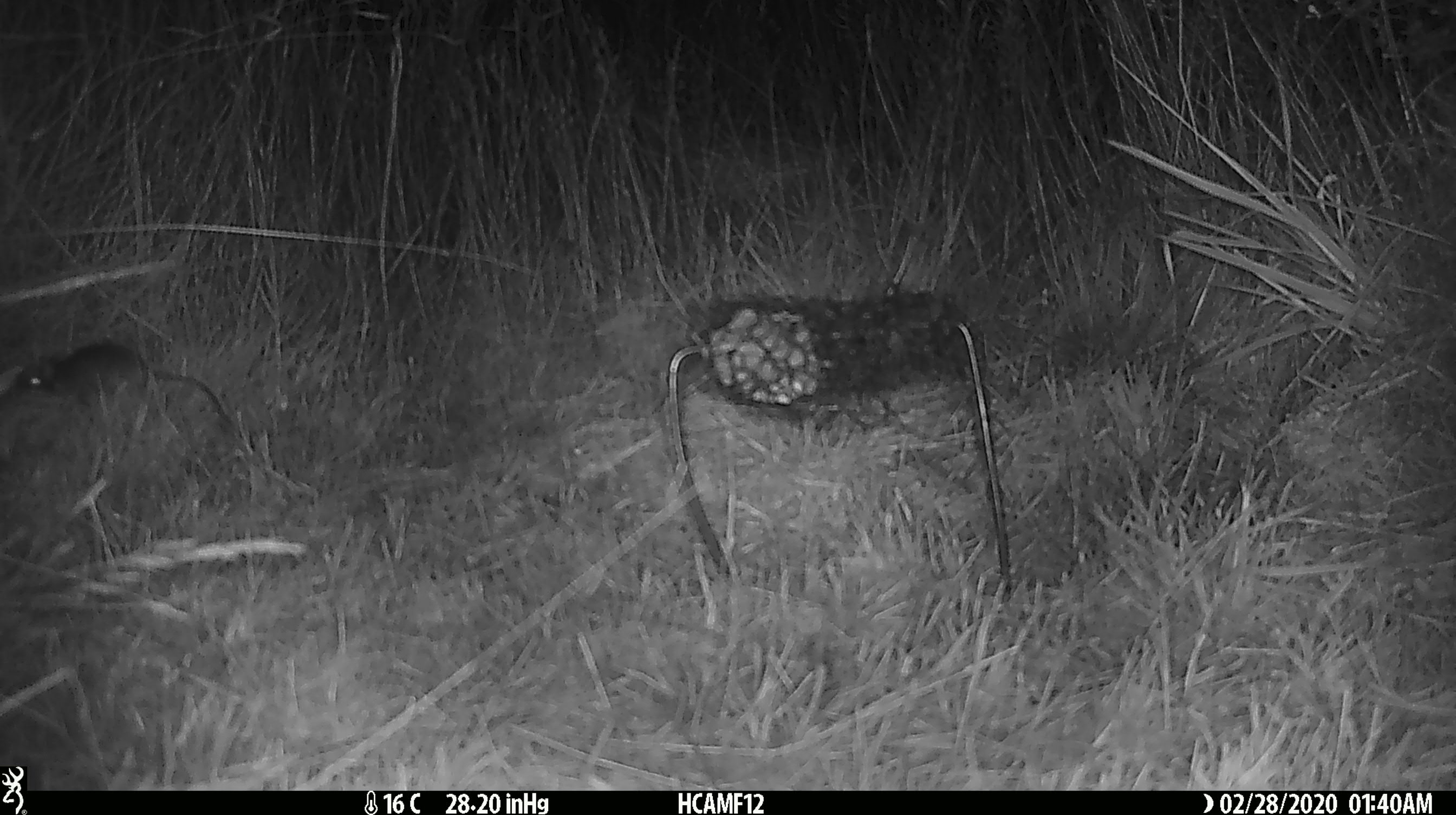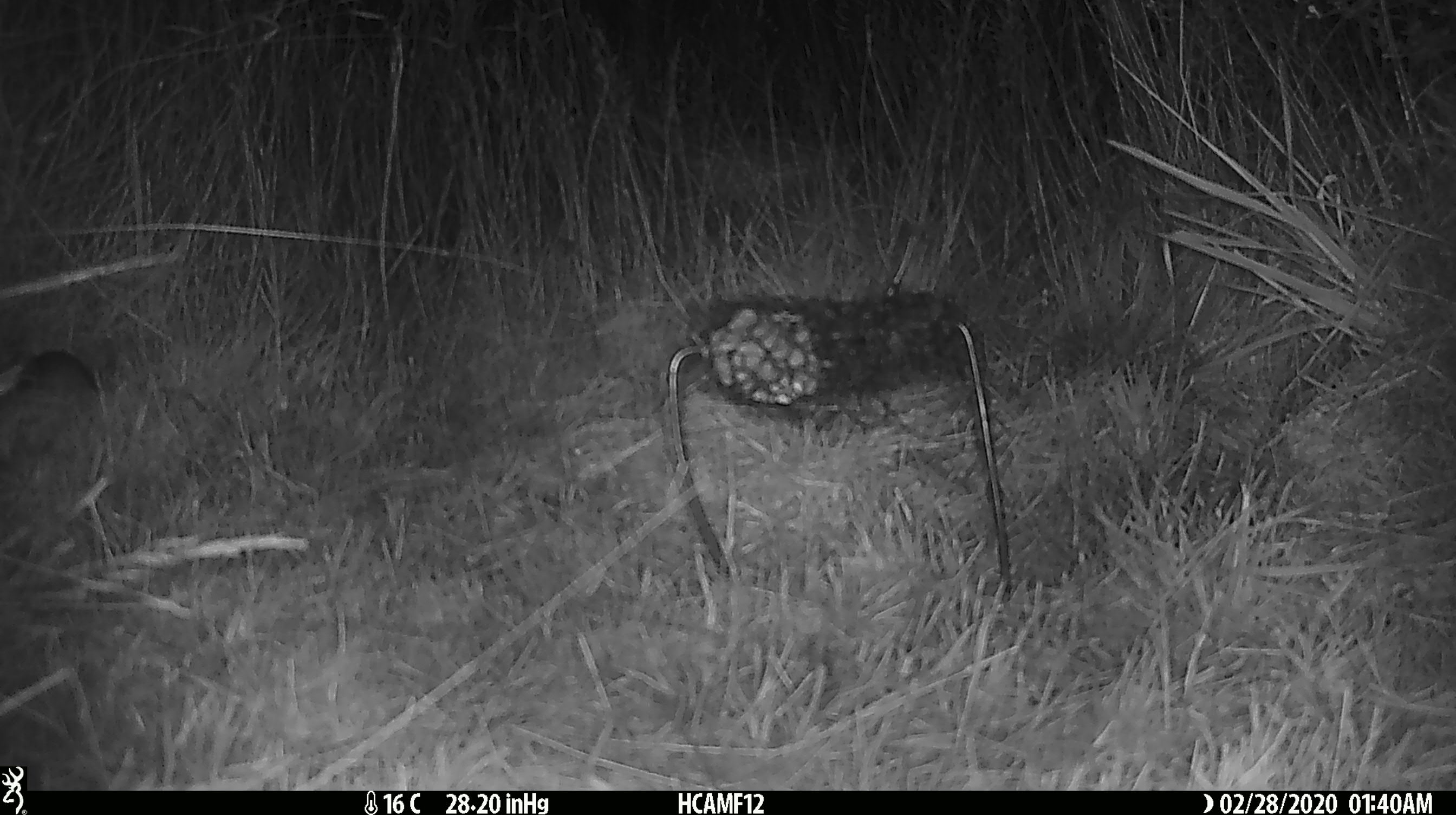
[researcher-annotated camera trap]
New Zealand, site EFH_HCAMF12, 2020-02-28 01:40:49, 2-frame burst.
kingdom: Animalia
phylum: Chordata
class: Mammalia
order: Rodentia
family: Muridae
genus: Mus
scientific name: Mus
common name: mouse